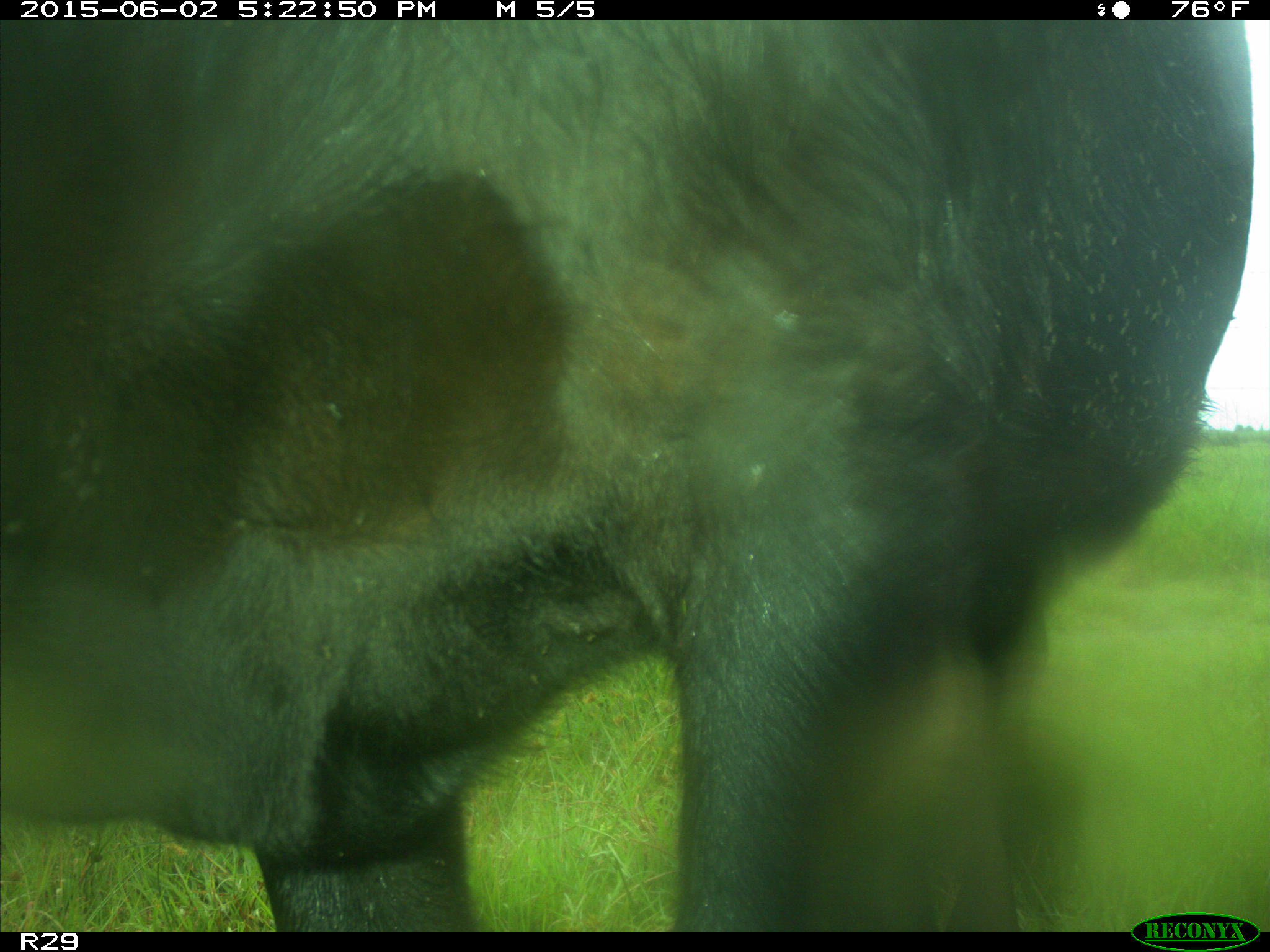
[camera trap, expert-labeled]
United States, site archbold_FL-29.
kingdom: Animalia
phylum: Chordata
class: Mammalia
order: Artiodactyla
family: Bovidae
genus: Bos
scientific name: Bos taurus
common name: domestic cow